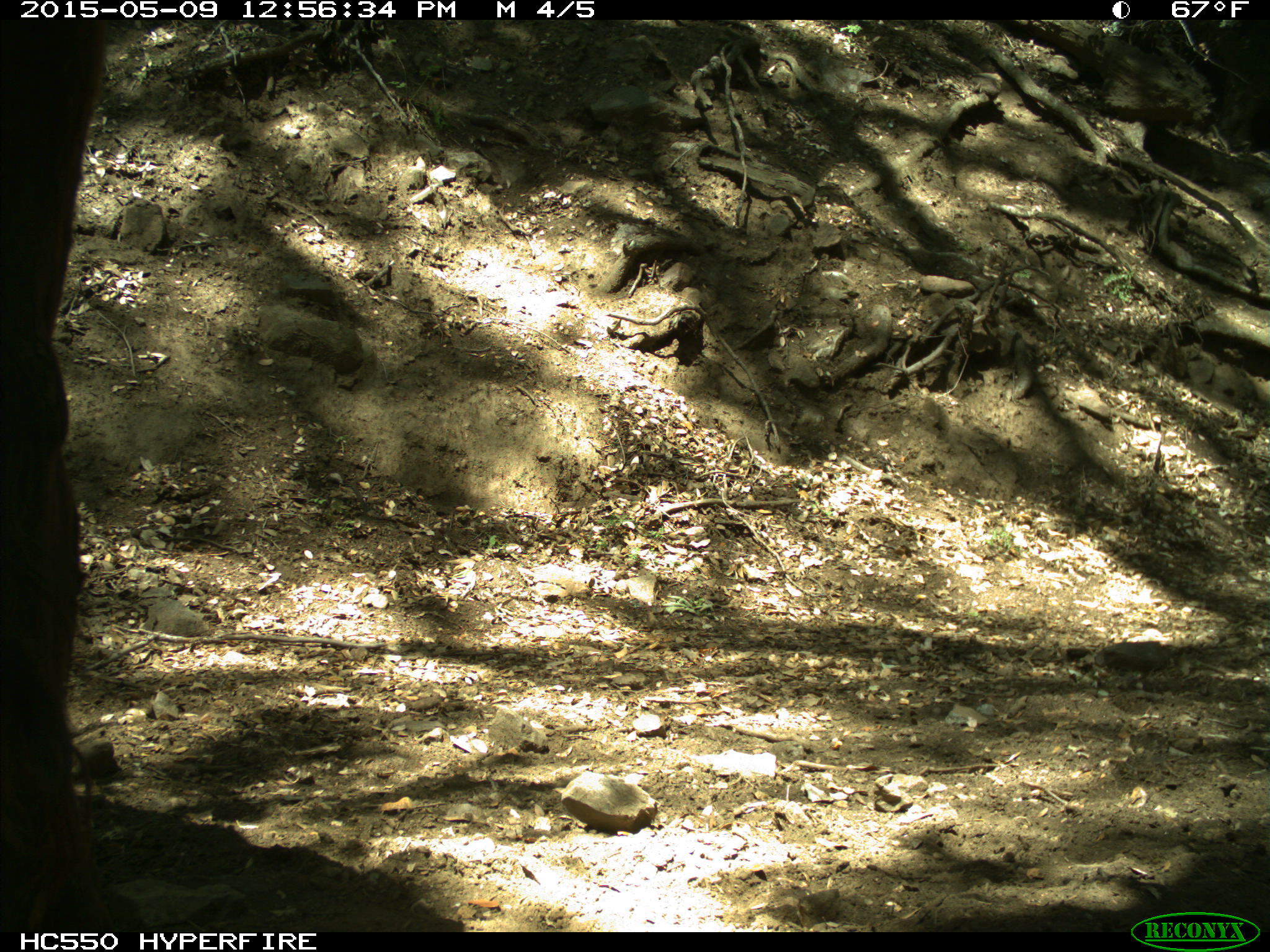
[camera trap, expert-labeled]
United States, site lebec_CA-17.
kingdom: Animalia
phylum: Chordata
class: Mammalia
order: Artiodactyla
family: Bovidae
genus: Bos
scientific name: Bos taurus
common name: domestic cow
Bos taurus (domestic cow).